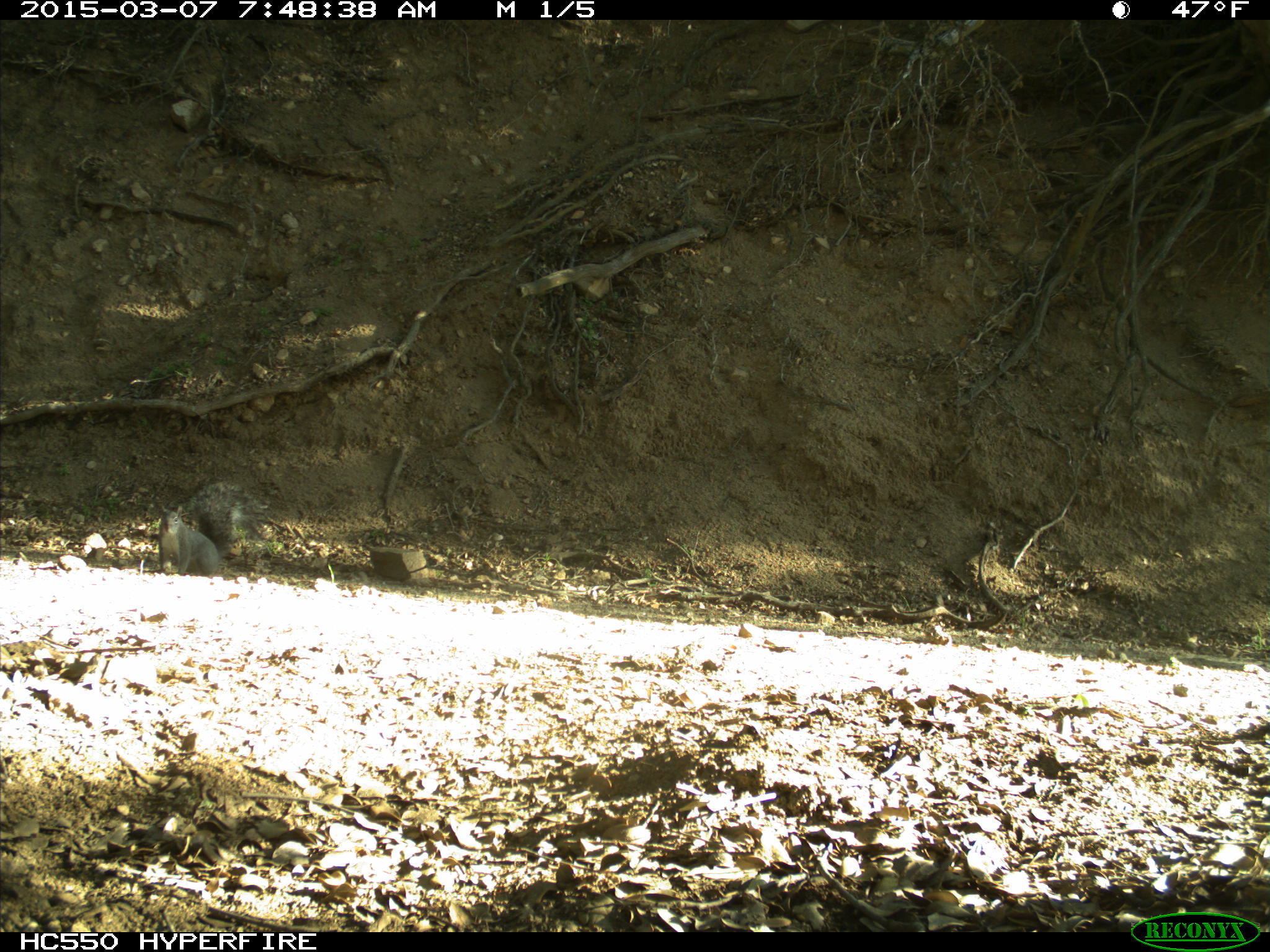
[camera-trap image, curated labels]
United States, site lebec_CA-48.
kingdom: Animalia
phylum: Chordata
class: Mammalia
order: Rodentia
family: Sciuridae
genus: Sciurus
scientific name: Sciurus carolinensis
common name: eastern gray squirrel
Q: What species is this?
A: Sciurus carolinensis (eastern gray squirrel).